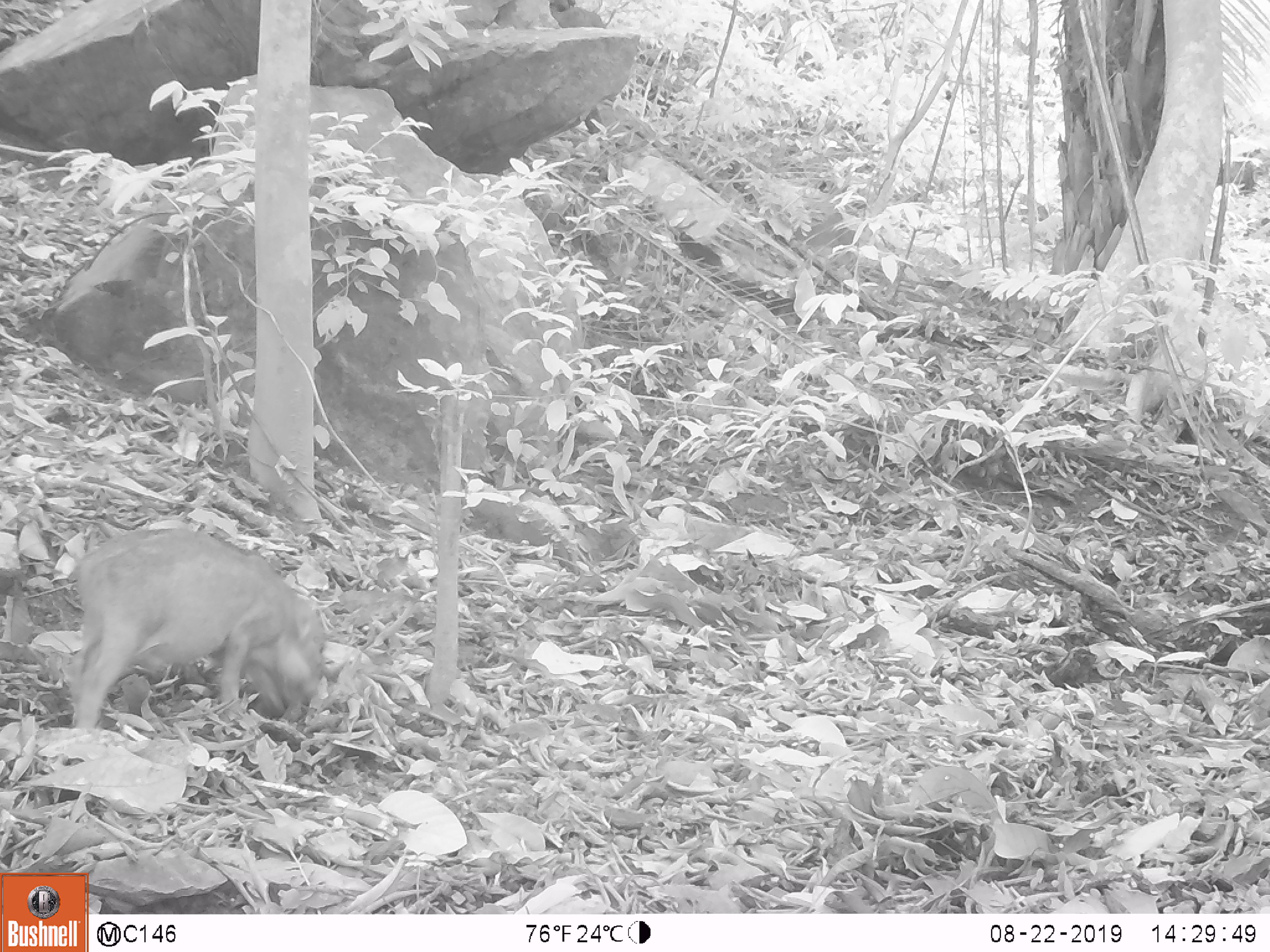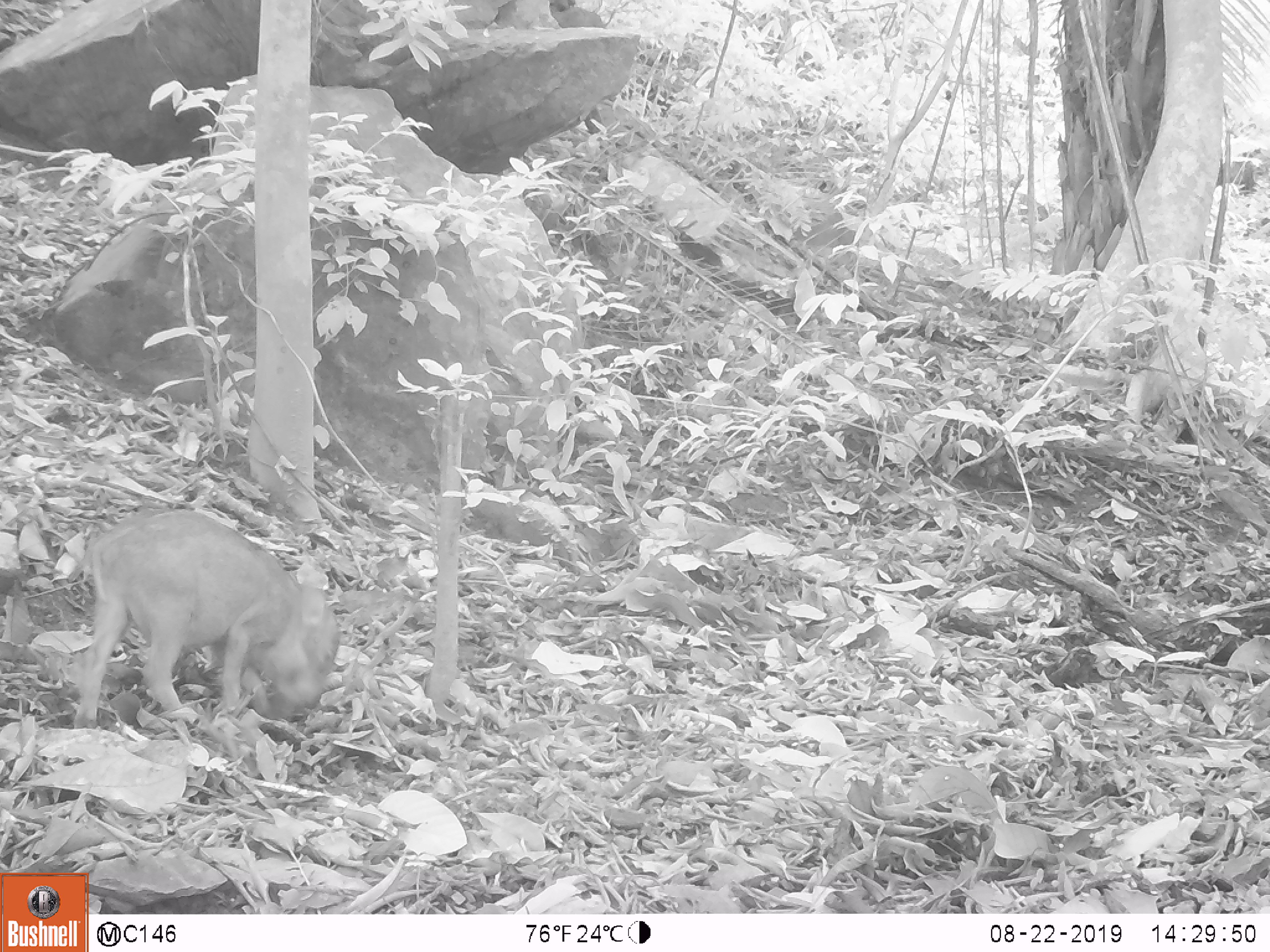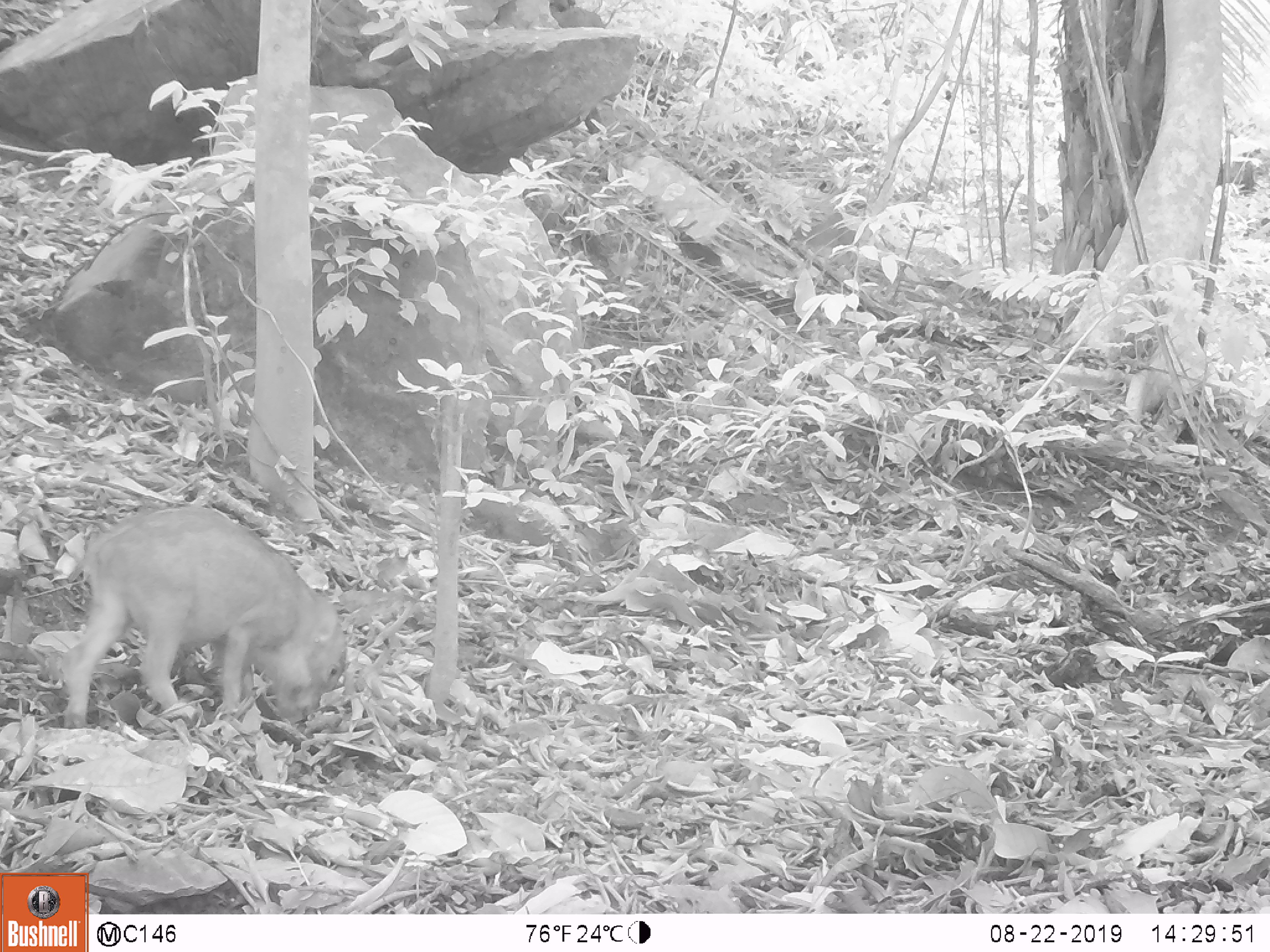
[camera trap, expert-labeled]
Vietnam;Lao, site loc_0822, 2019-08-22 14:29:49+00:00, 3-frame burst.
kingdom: Animalia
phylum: Chordata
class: Mammalia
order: Artiodactyla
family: Suidae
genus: Sus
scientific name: Sus scrofa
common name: eurasian wild pig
Eurasian wild pig (Sus scrofa). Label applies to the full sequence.